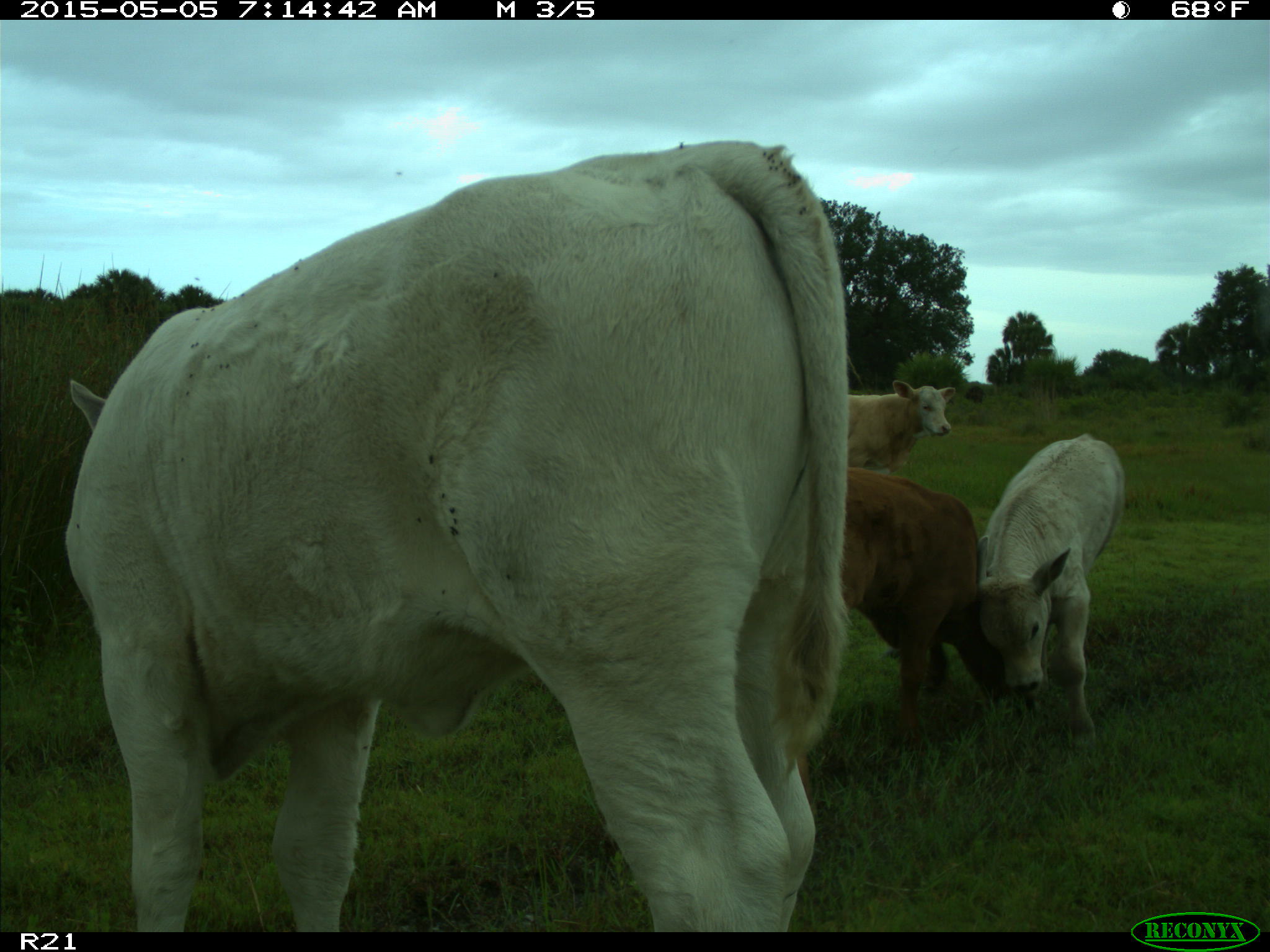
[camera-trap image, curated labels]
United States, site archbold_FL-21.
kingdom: Animalia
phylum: Chordata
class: Mammalia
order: Artiodactyla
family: Bovidae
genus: Bos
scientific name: Bos taurus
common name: domestic cow